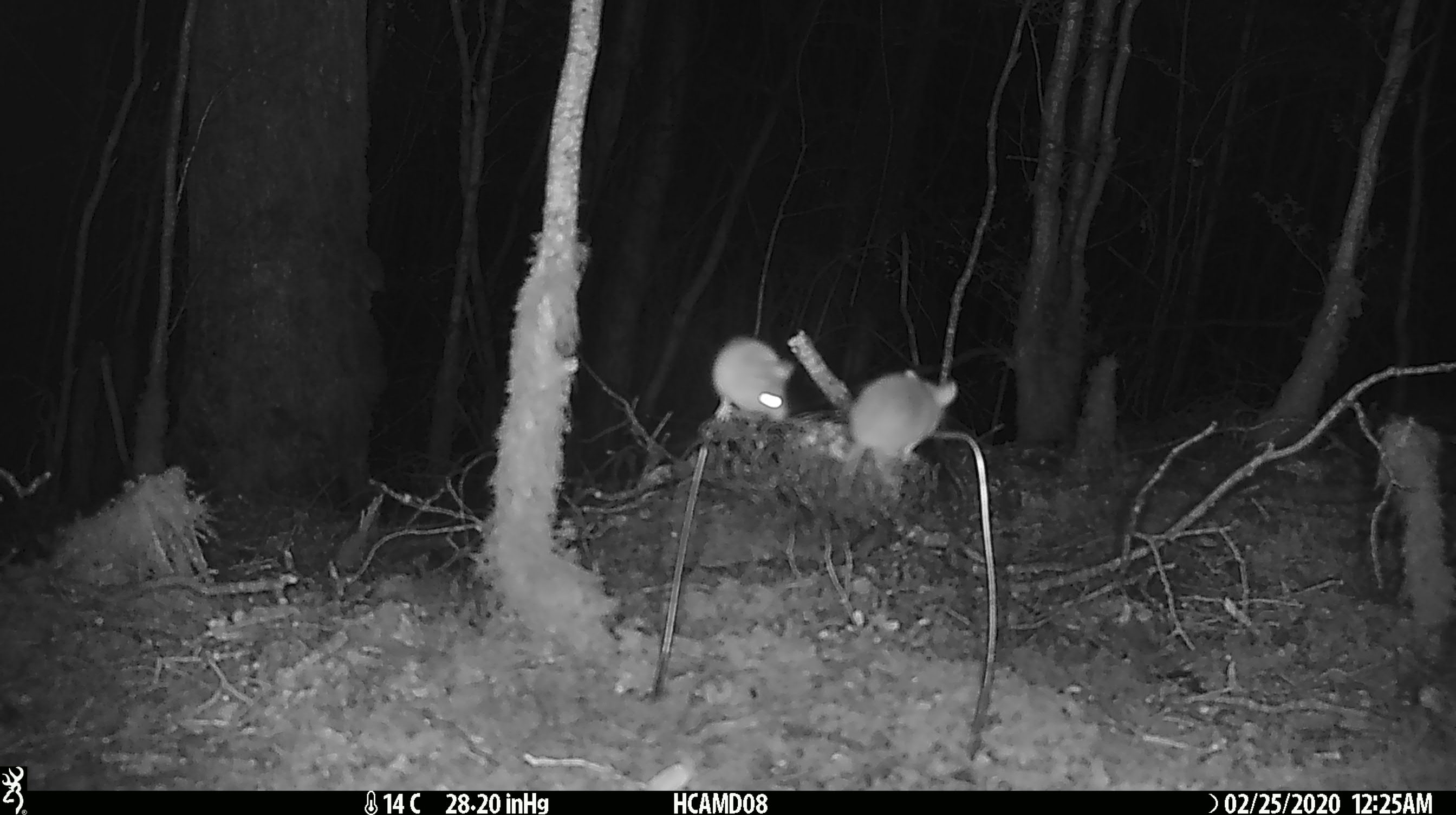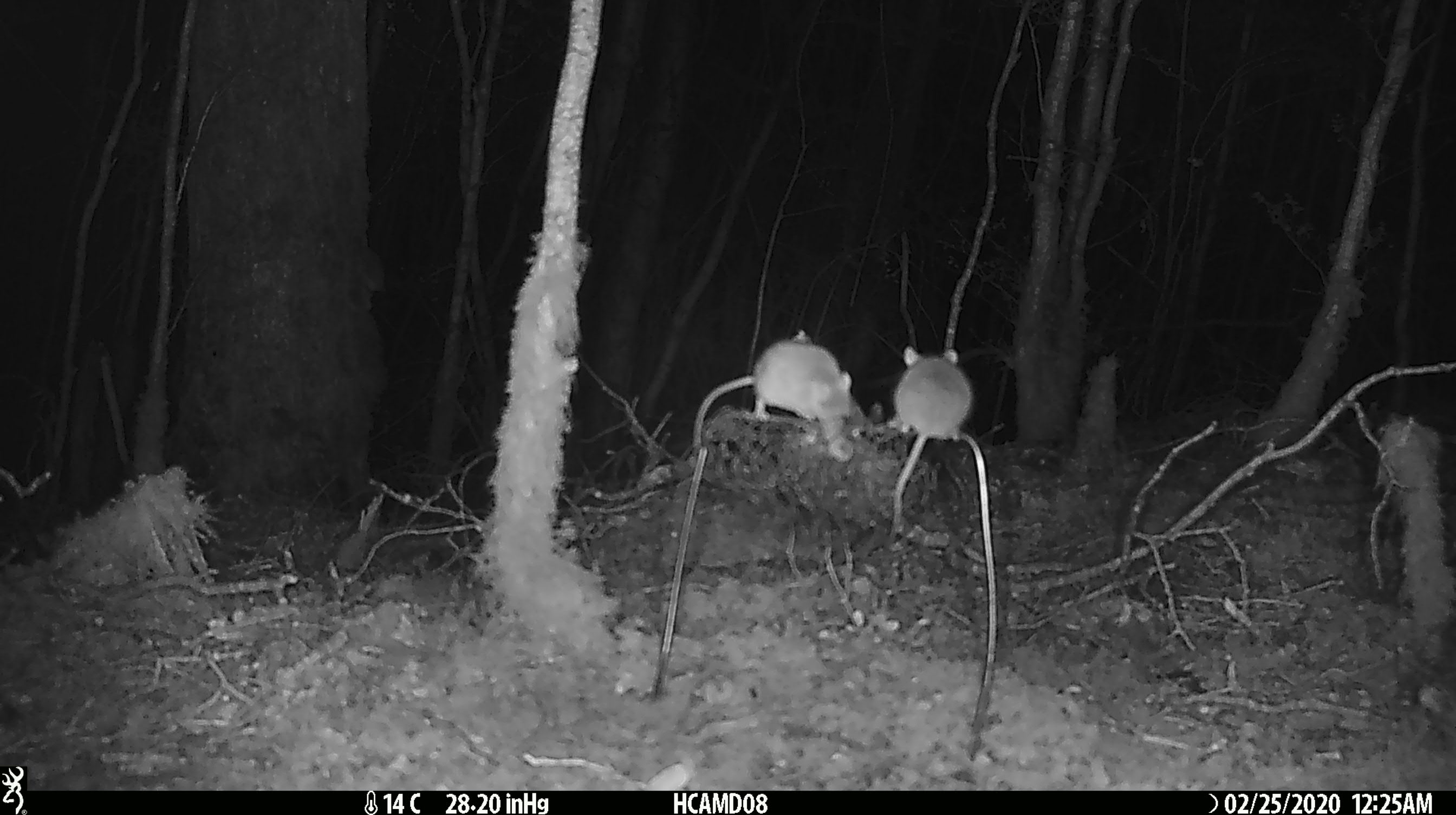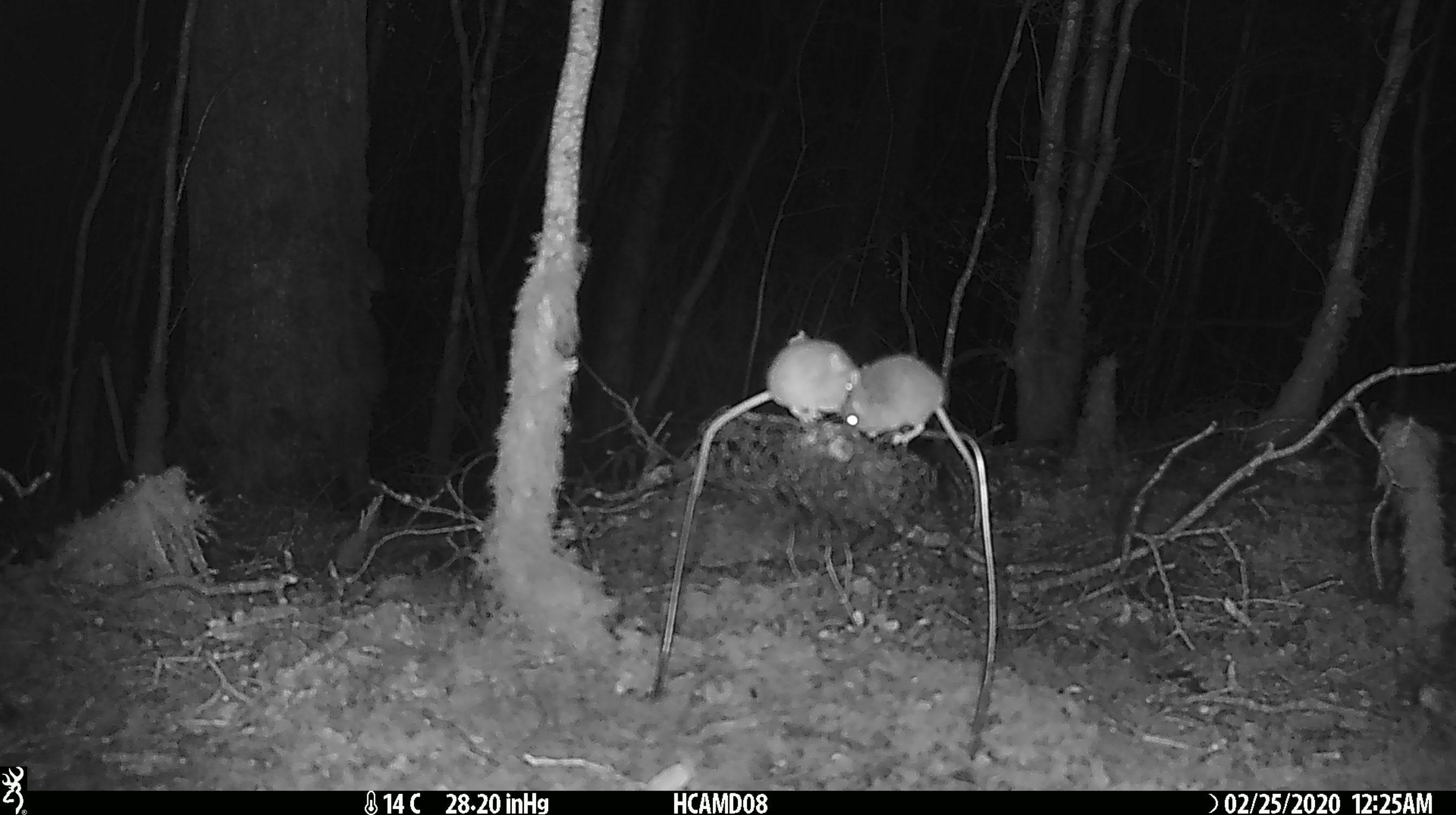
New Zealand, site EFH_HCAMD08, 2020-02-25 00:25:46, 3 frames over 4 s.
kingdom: Animalia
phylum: Chordata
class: Mammalia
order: Rodentia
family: Muridae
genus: Mus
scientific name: Mus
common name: mouse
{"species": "mouse (Mus)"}